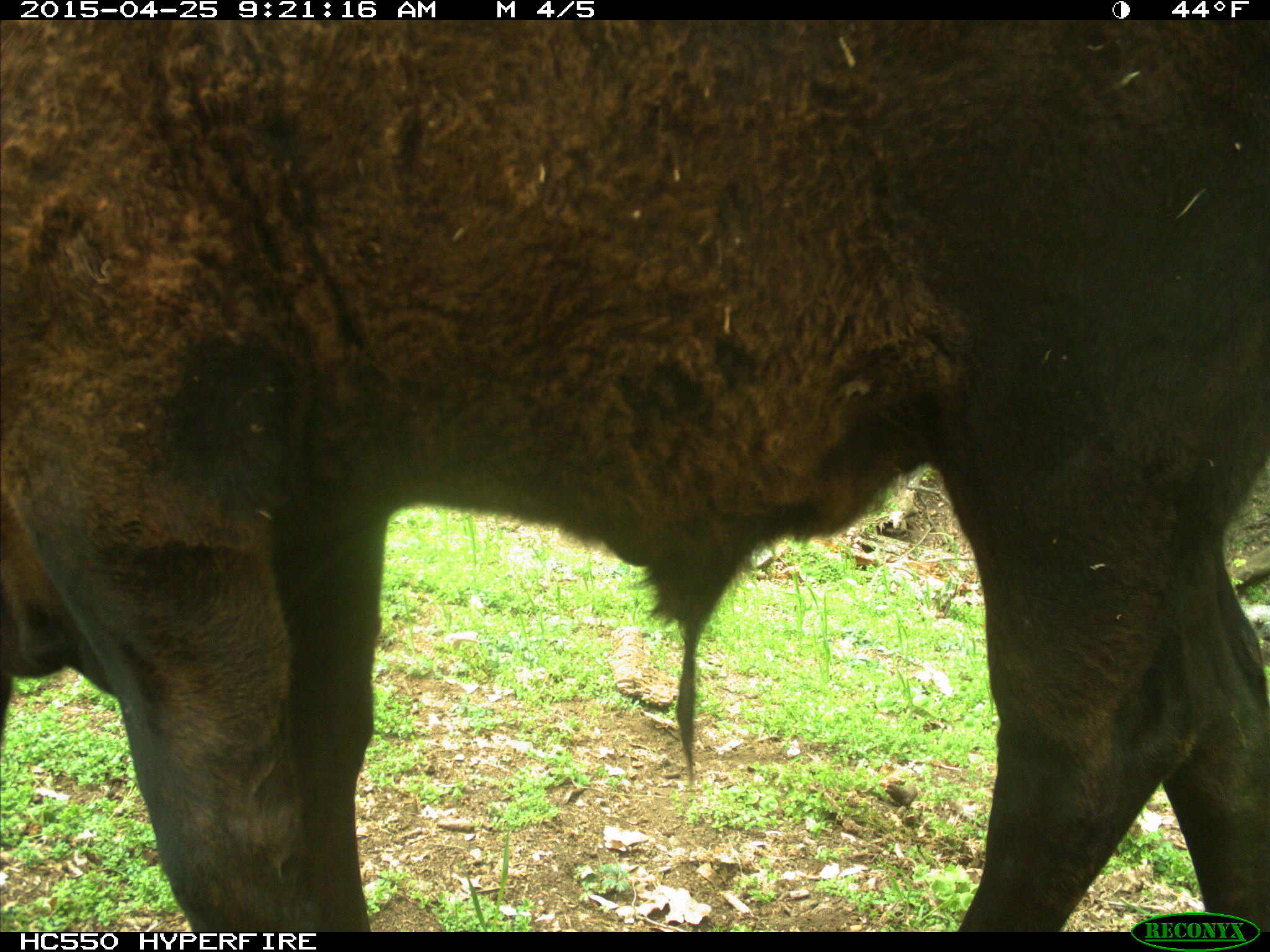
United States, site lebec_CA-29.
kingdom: Animalia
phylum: Chordata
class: Mammalia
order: Artiodactyla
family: Bovidae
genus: Bos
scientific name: Bos taurus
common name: domestic cow